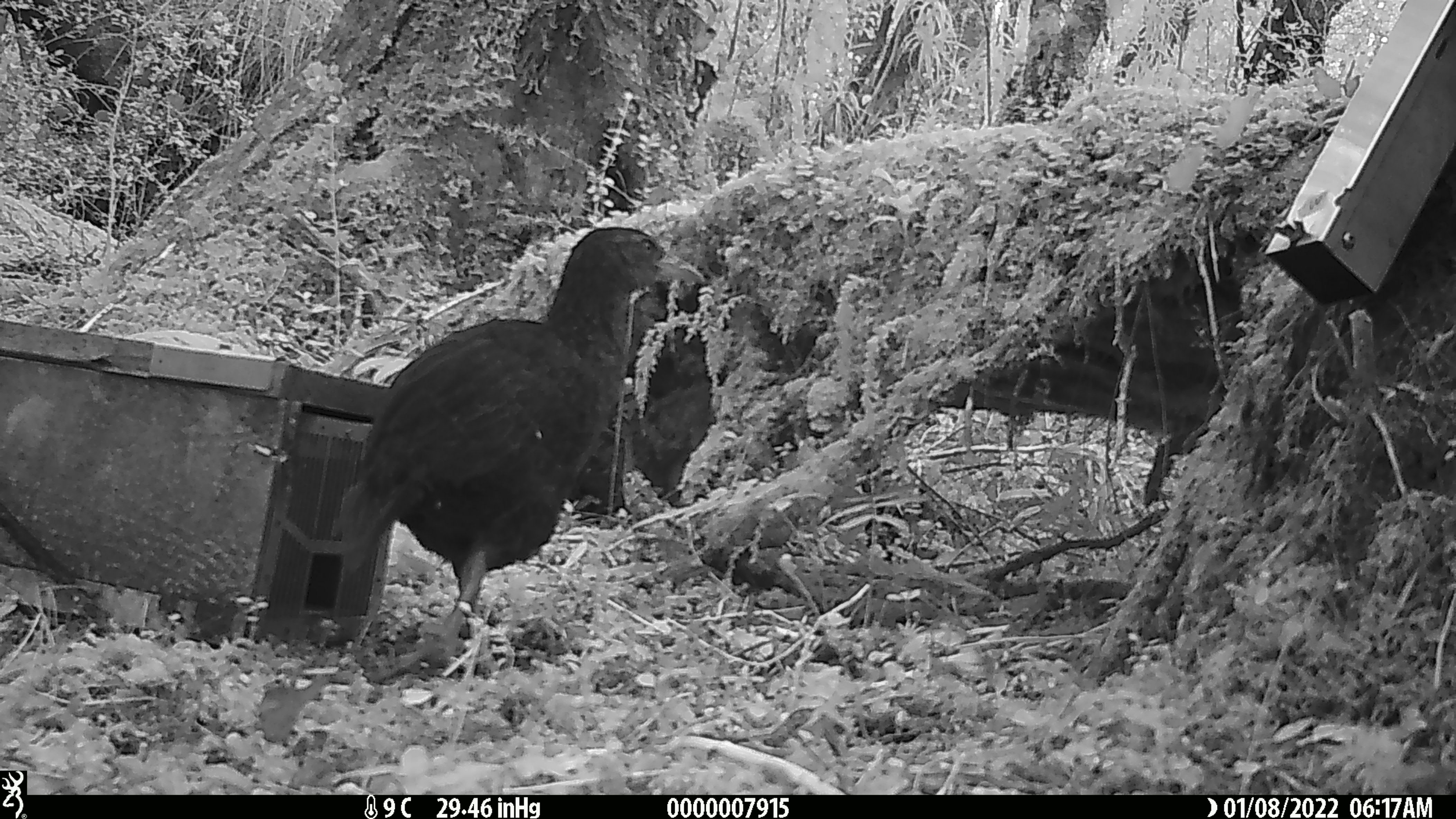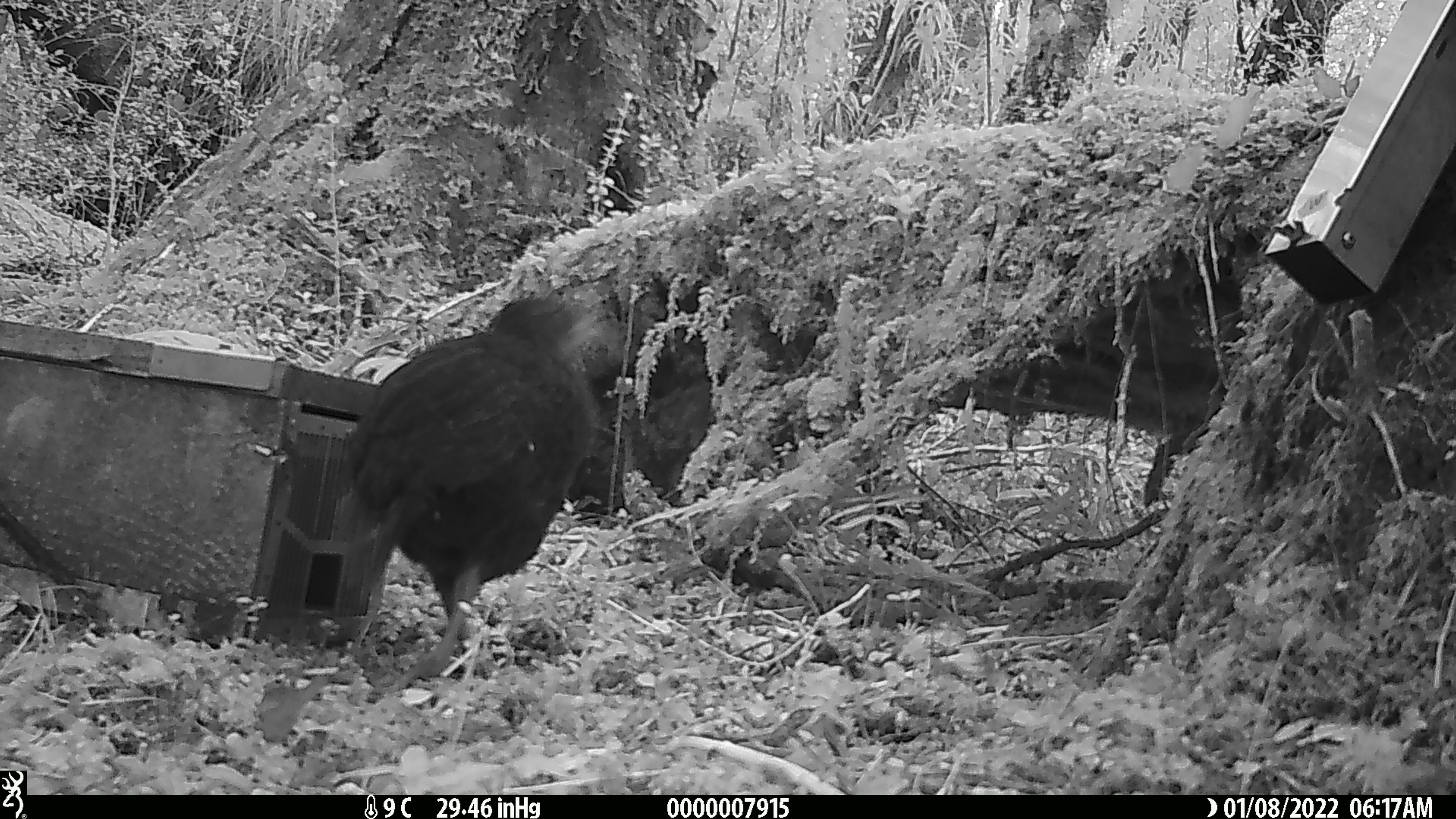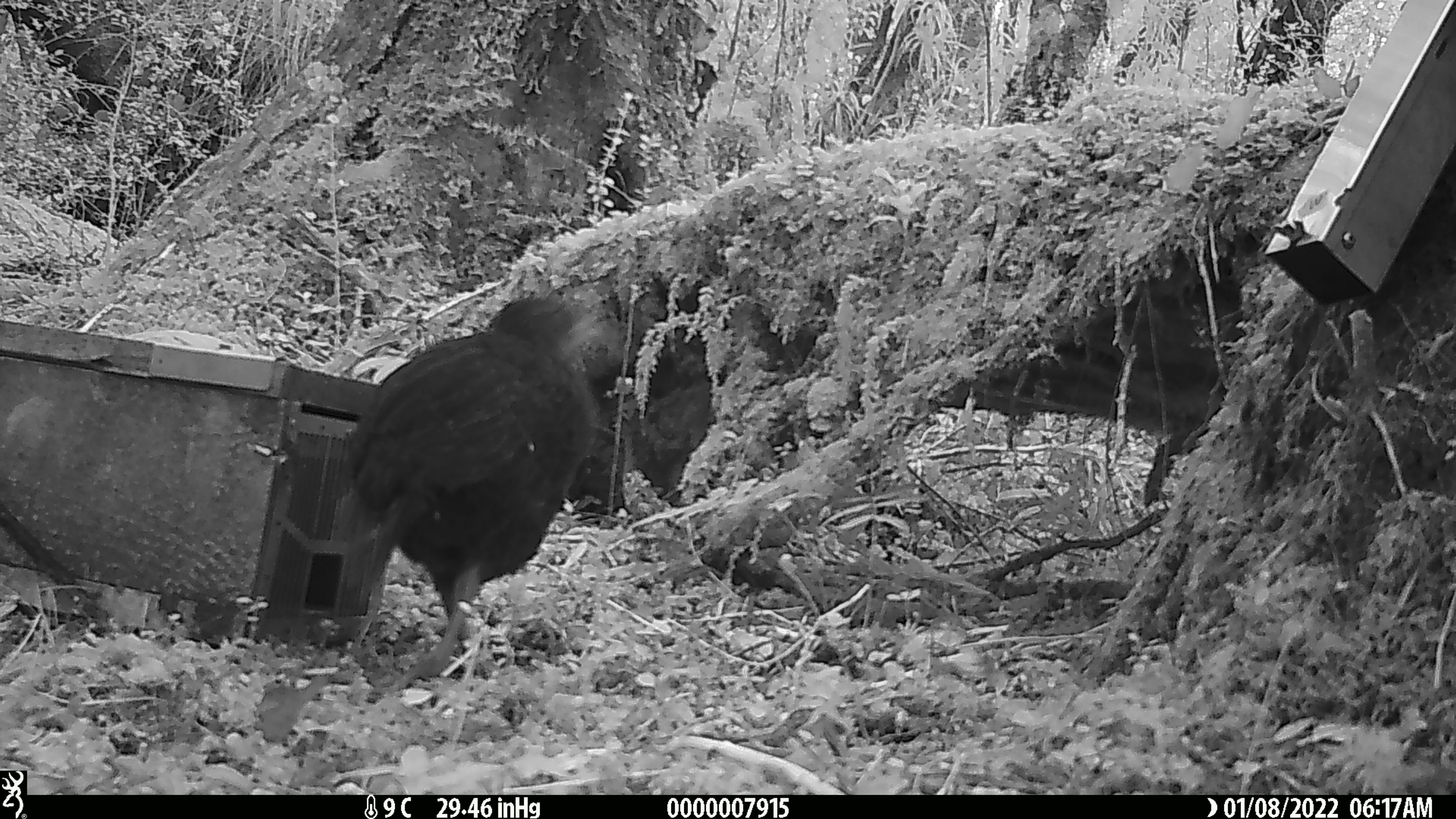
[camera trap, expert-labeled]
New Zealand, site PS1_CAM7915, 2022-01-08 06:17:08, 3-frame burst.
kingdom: Animalia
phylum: Chordata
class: Aves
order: Gruiformes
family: Rallidae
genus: Gallirallus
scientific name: Gallirallus australis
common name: weka